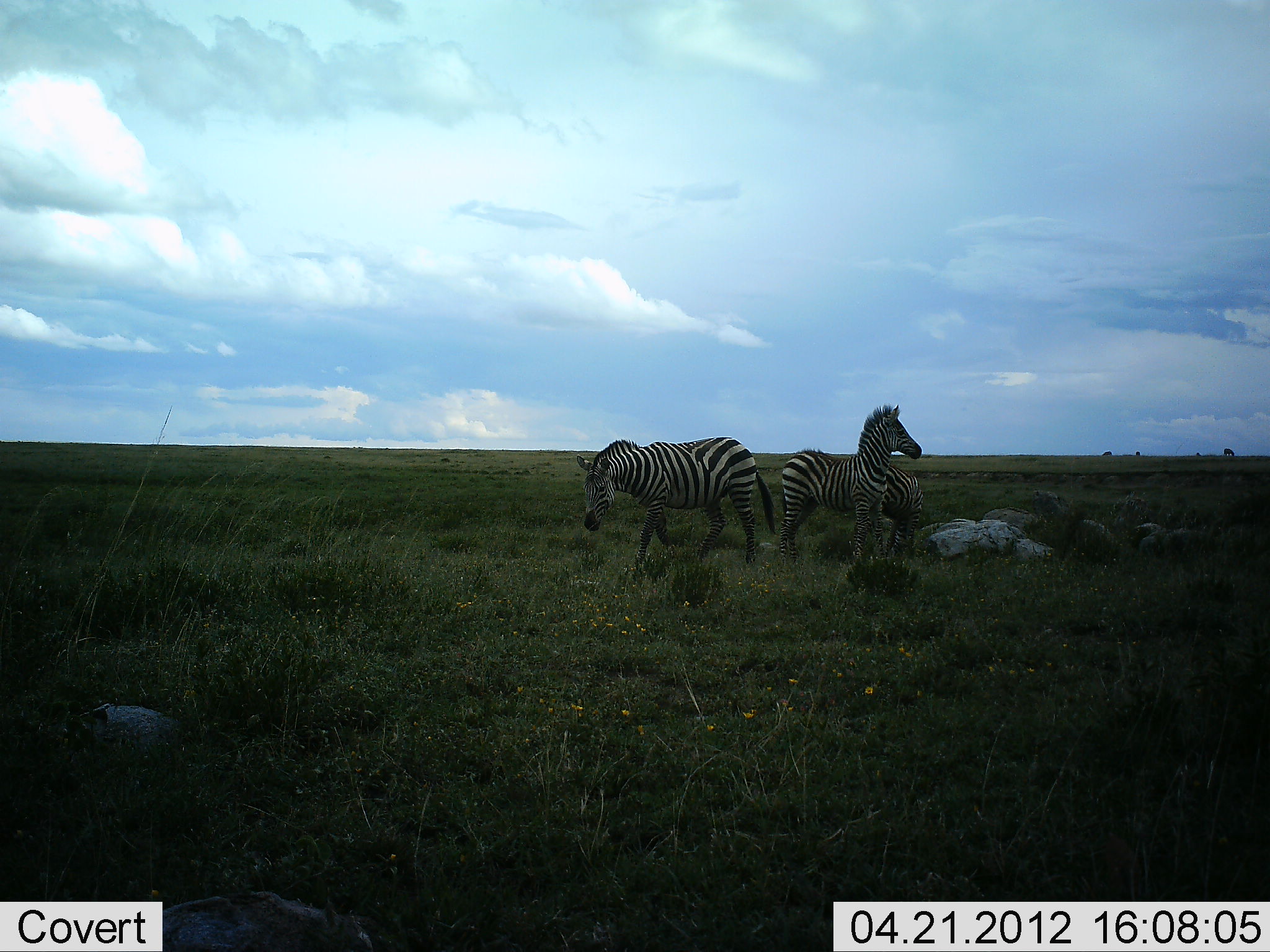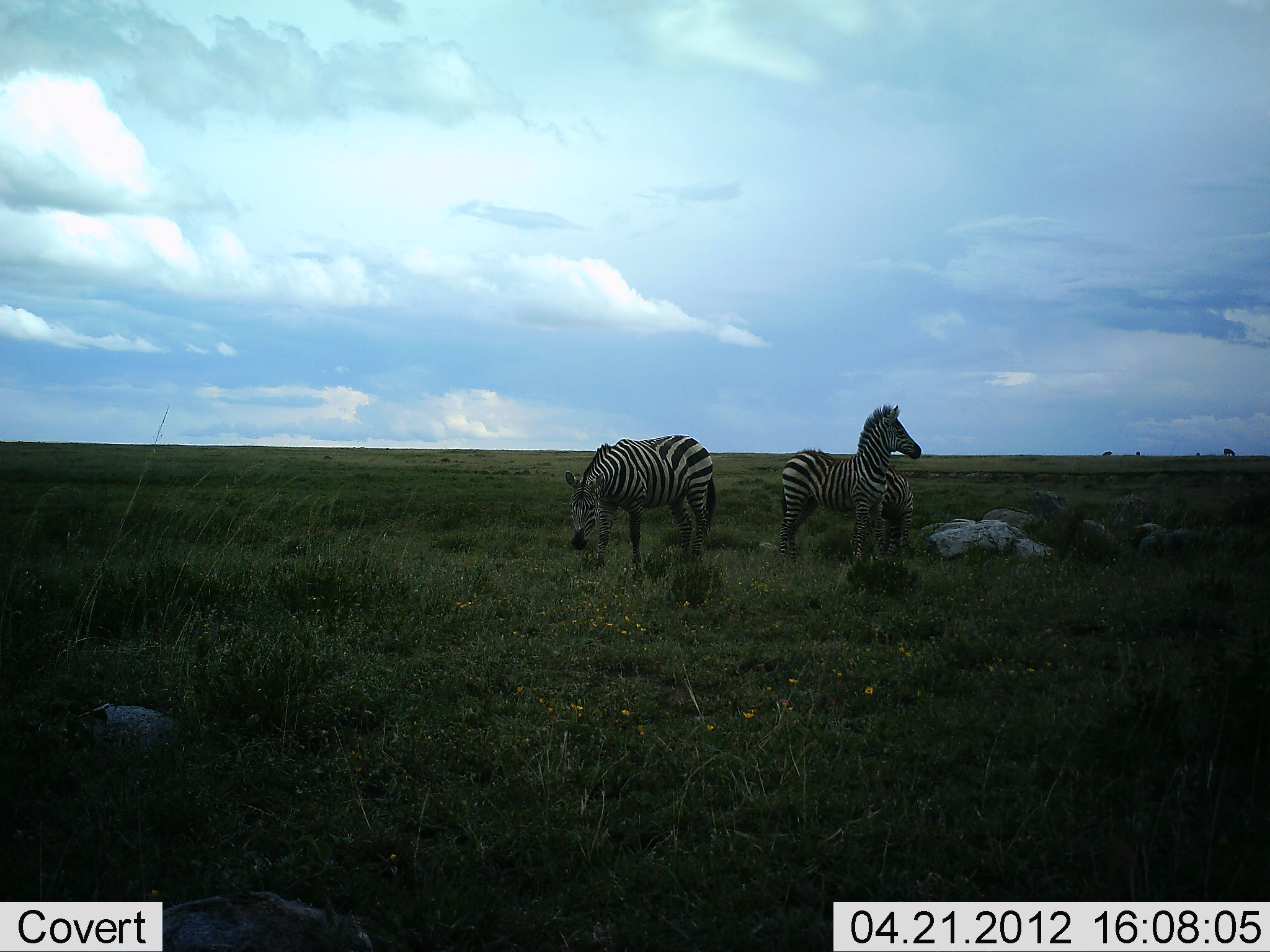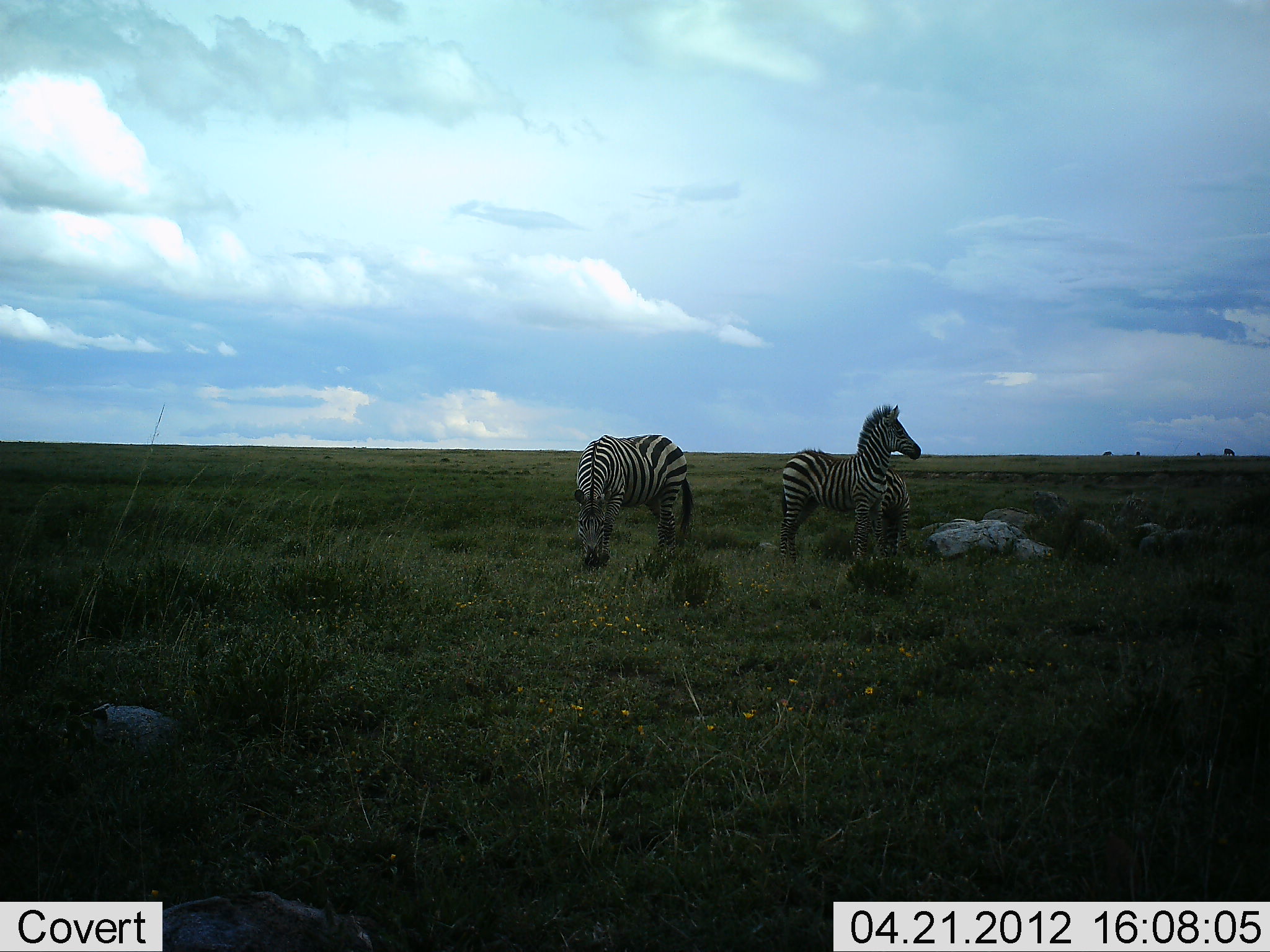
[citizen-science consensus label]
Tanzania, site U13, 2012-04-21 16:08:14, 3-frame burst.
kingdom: Animalia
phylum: Chordata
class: Mammalia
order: Perissodactyla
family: Equidae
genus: Equus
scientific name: Equus quagga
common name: plains zebra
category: zebra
Zebra (plains zebra) (Equus quagga), count 3. Behavior (volunteer vote fractions): standing 87%, resting 0%, moving 27%, interacting 0%. Young present (vote fraction): 7%. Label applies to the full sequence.